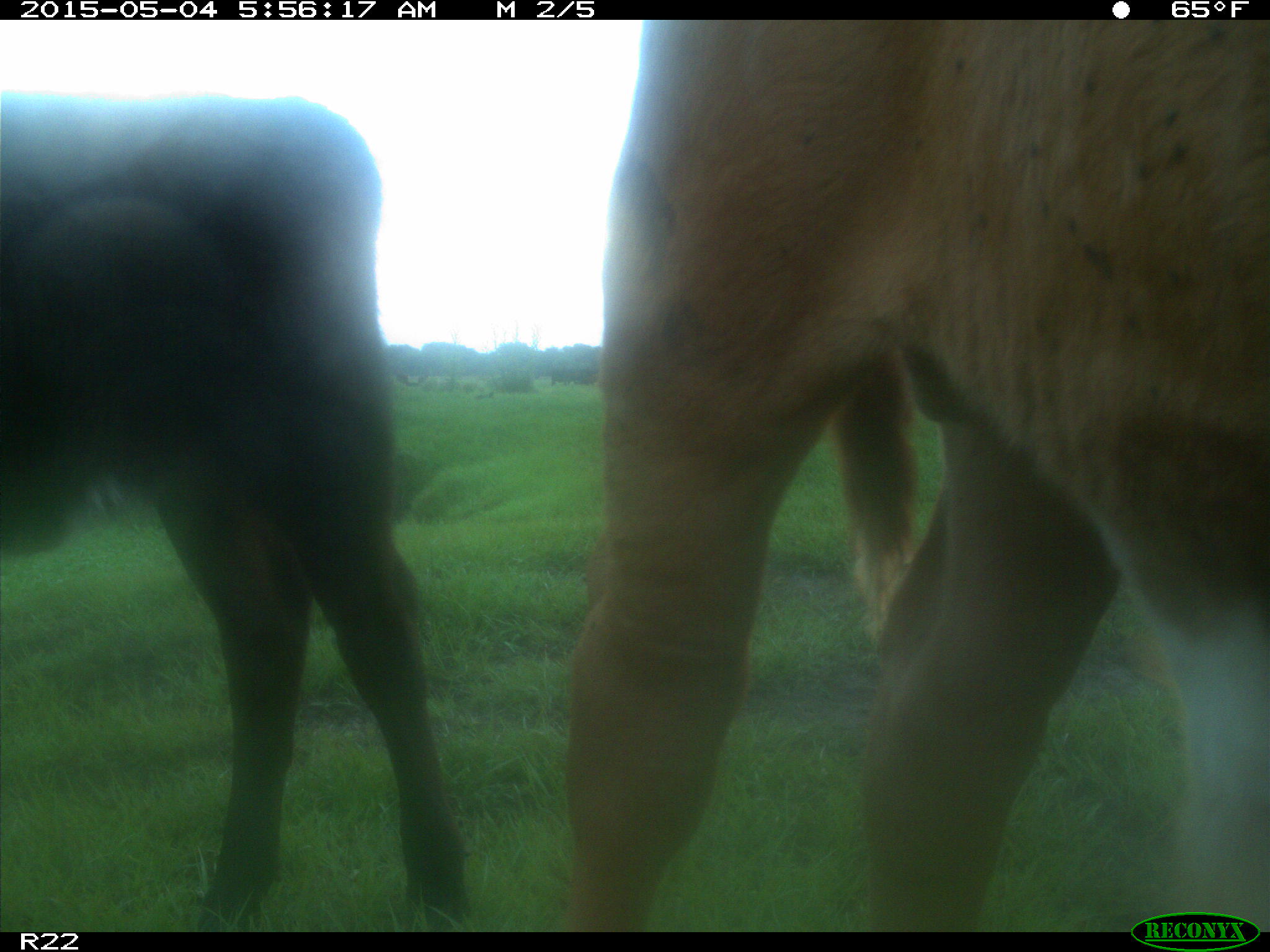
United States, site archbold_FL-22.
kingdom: Animalia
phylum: Chordata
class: Mammalia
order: Artiodactyla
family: Bovidae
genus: Bos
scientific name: Bos taurus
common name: domestic cow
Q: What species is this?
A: Bos taurus (domestic cow).